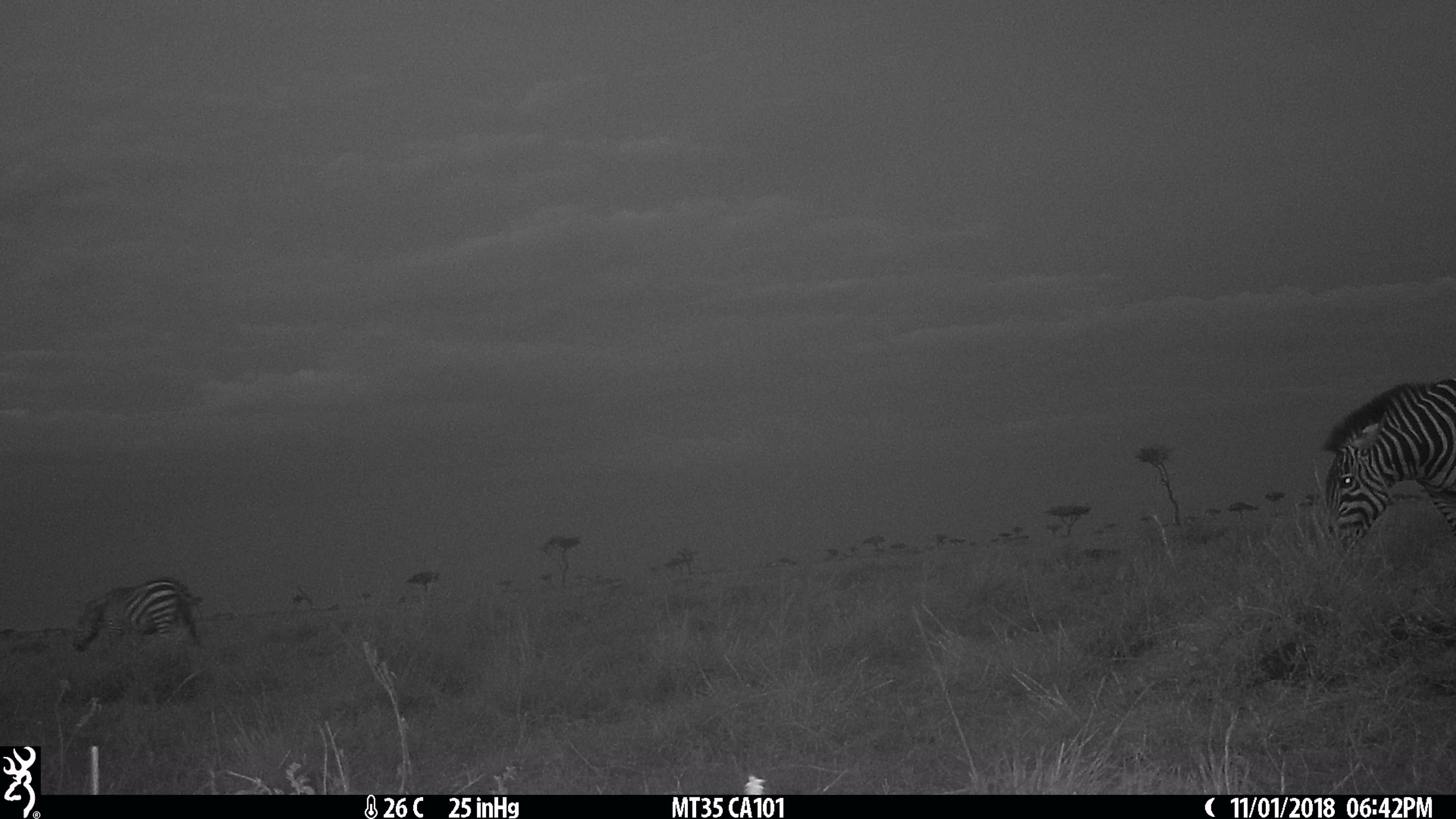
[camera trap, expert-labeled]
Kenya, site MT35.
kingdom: Animalia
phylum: Chordata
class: Mammalia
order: Perissodactyla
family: Equidae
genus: Equus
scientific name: Equus quagga burchellii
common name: burchell's zebra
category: zebra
Zebra (burchell's zebra) (Equus quagga burchellii).